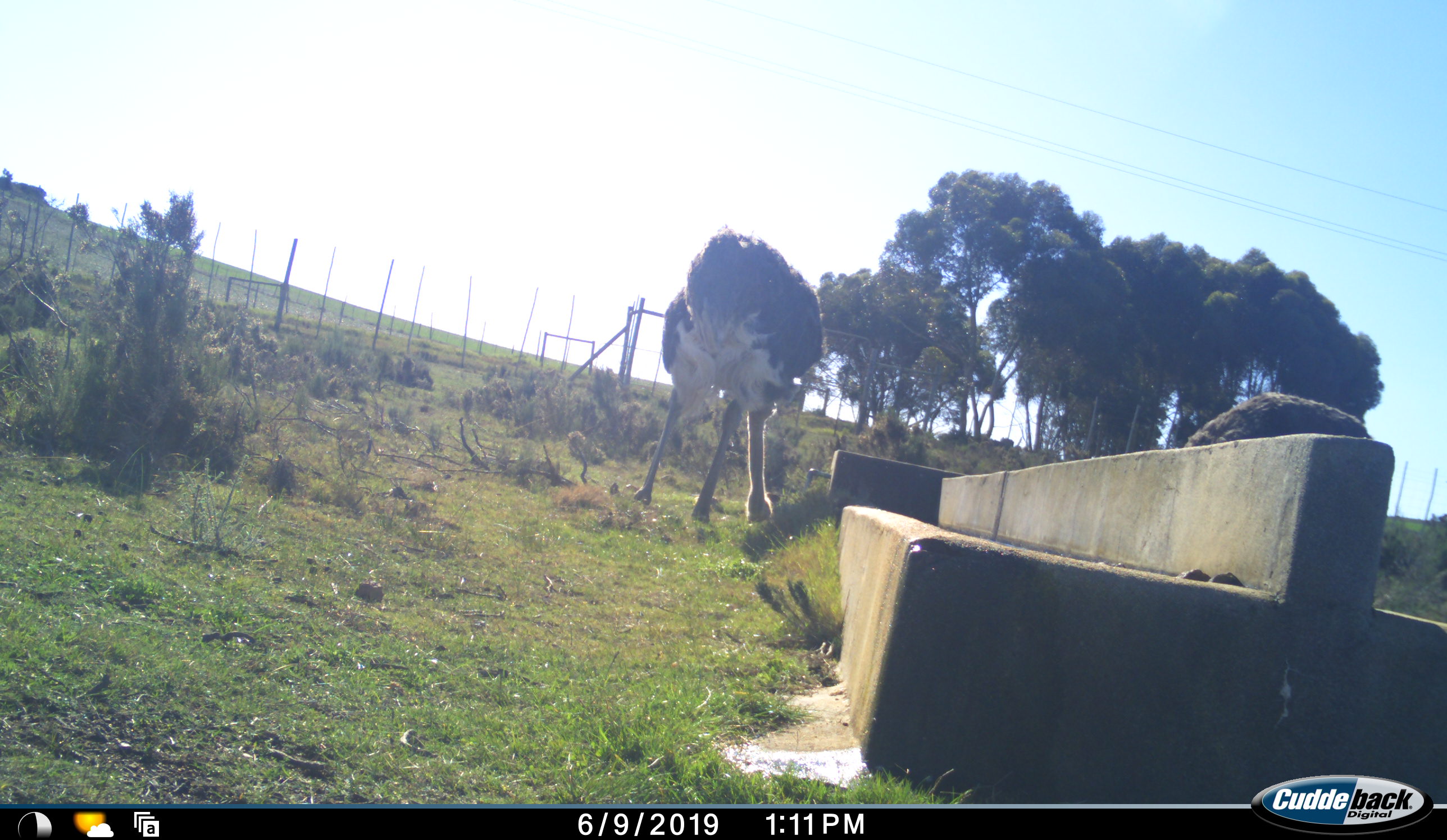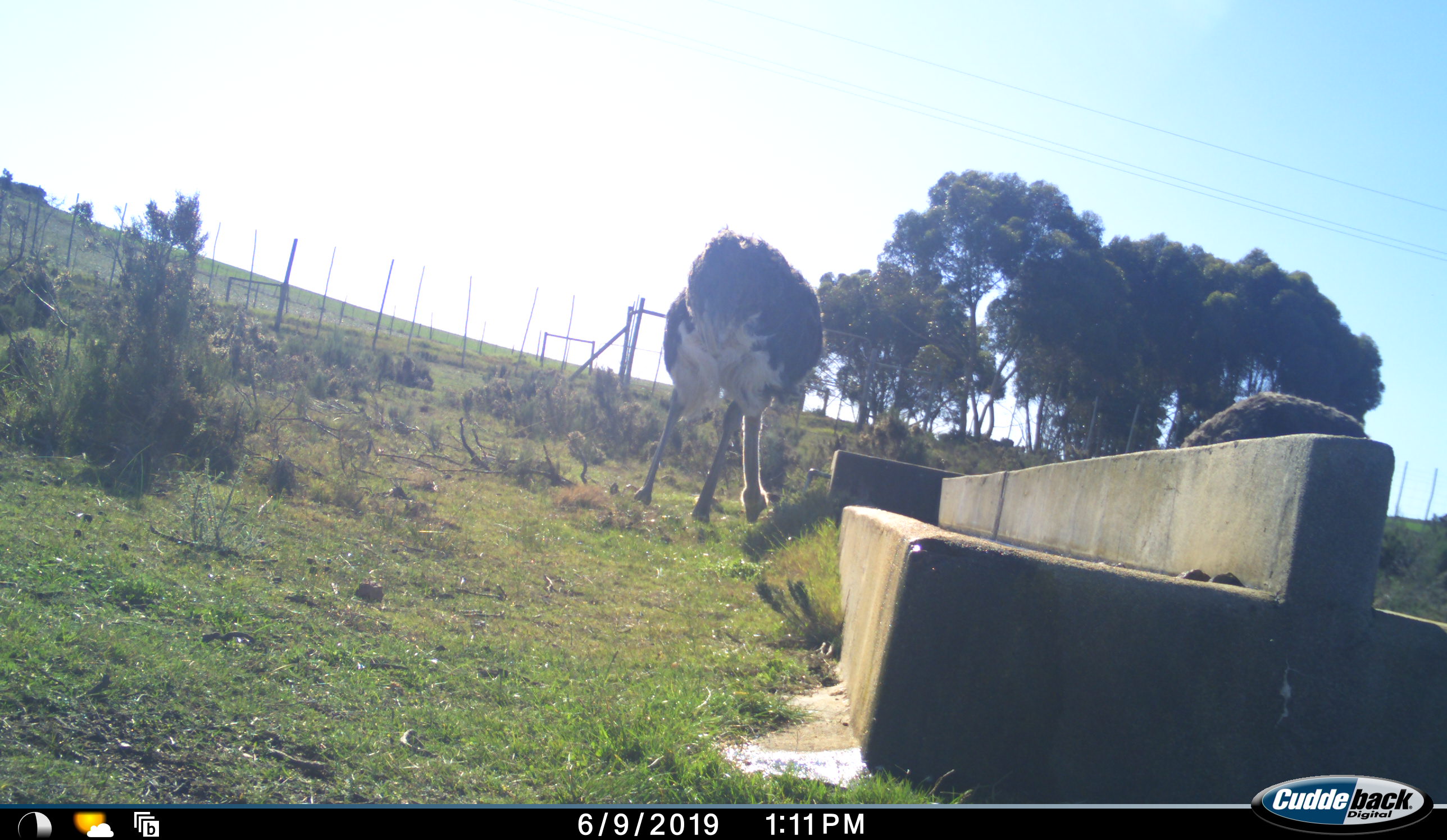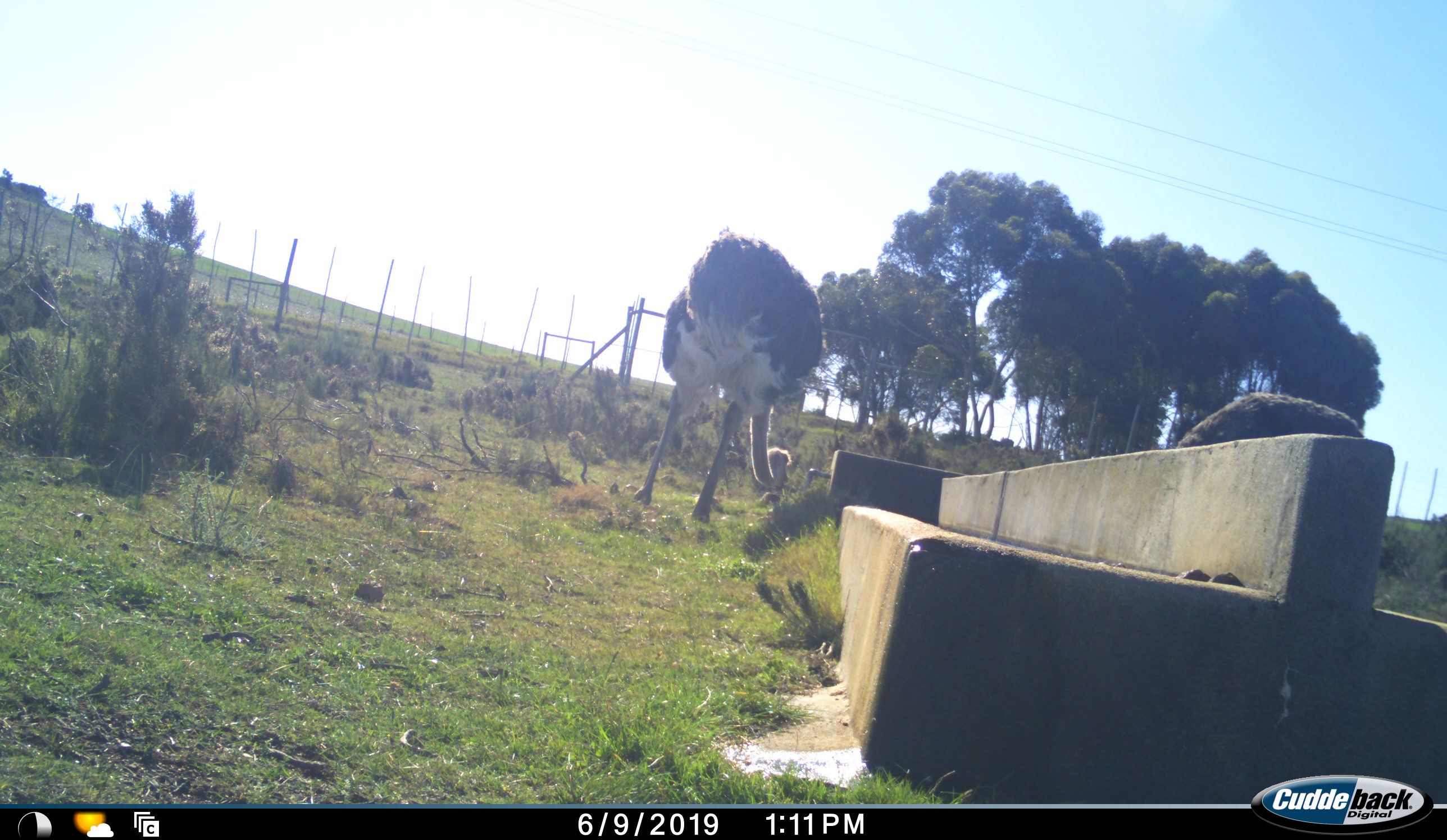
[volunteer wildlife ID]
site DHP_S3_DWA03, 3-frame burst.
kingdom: Animalia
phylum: Chordata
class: Aves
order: Struthioniformes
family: Struthionidae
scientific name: Struthionidae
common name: ostrich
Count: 2.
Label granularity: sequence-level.